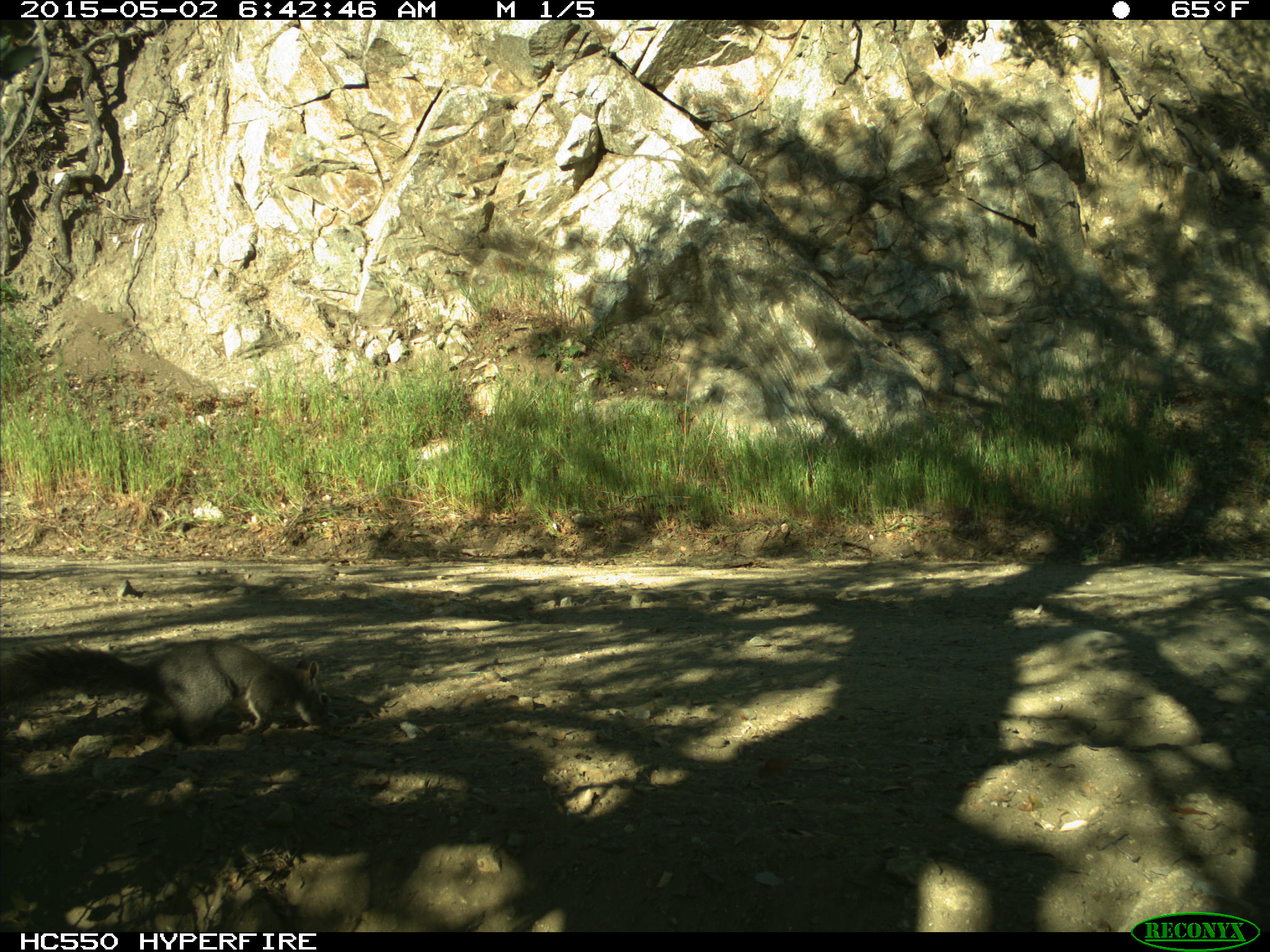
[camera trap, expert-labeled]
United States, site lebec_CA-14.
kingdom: Animalia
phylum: Chordata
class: Mammalia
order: Rodentia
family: Sciuridae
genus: Sciurus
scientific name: Sciurus carolinensis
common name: eastern gray squirrel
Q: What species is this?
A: Sciurus carolinensis (eastern gray squirrel).